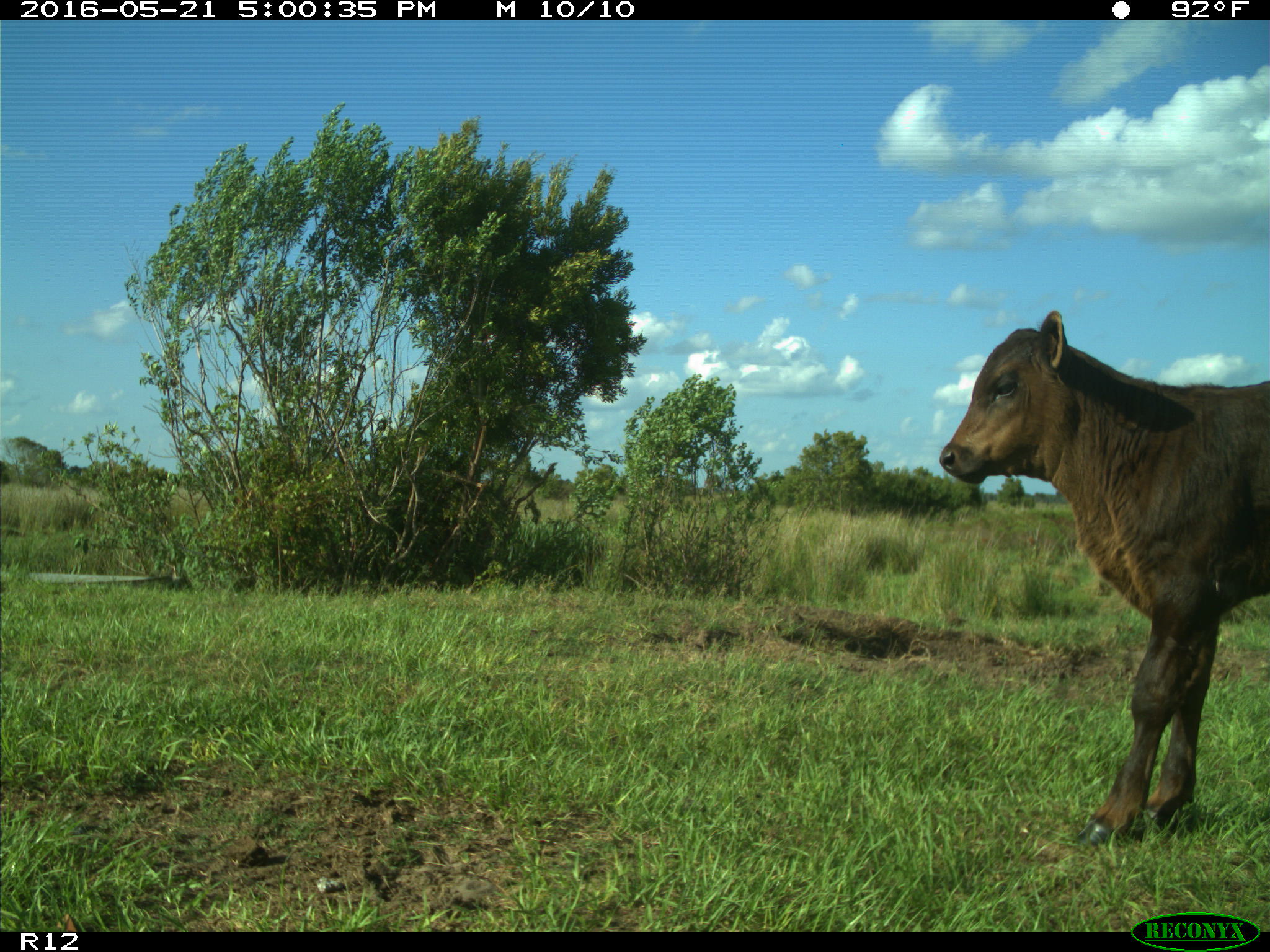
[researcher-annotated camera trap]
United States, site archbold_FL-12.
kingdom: Animalia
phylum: Chordata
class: Mammalia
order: Artiodactyla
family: Bovidae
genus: Bos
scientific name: Bos taurus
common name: domestic cow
Bos taurus (domestic cow).